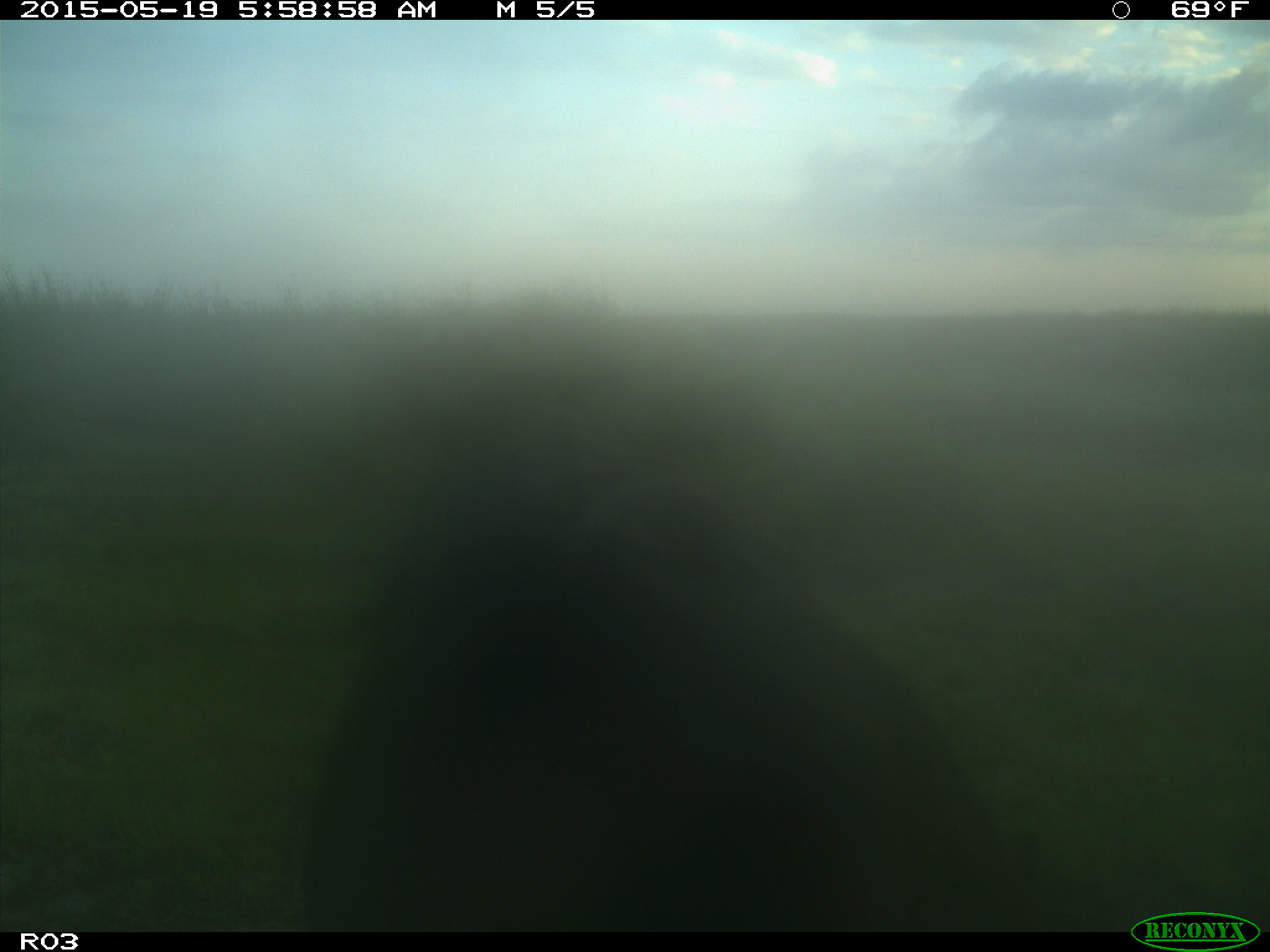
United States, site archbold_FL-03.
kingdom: Animalia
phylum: Chordata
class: Mammalia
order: Artiodactyla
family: Bovidae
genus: Bos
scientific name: Bos taurus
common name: domestic cow